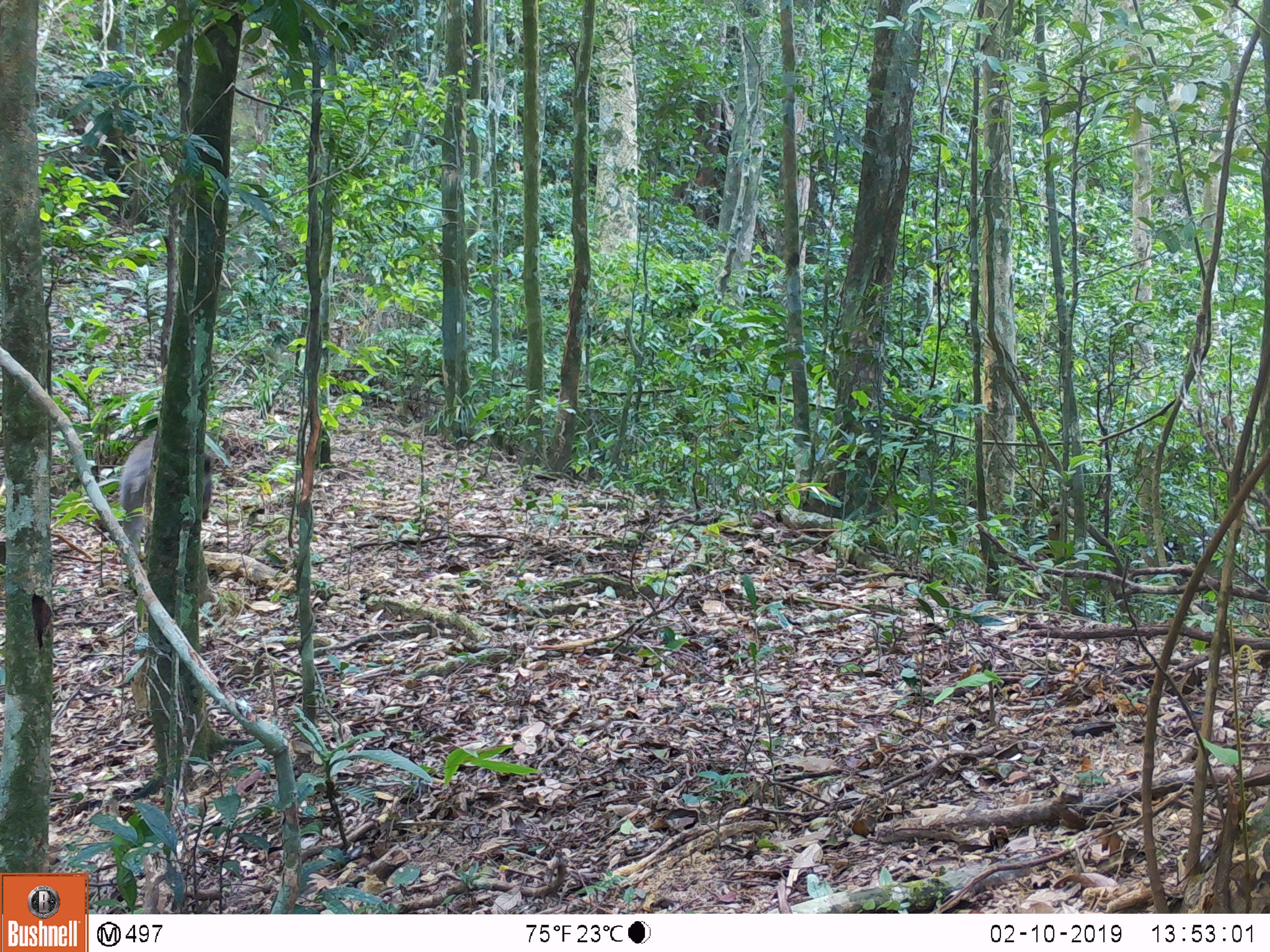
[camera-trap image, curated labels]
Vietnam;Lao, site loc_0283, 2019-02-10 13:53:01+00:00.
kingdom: Animalia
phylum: Chordata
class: Mammalia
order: Artiodactyla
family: Suidae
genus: Sus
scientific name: Sus scrofa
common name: eurasian wild pig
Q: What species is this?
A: Eurasian wild pig (Sus scrofa).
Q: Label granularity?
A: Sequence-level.